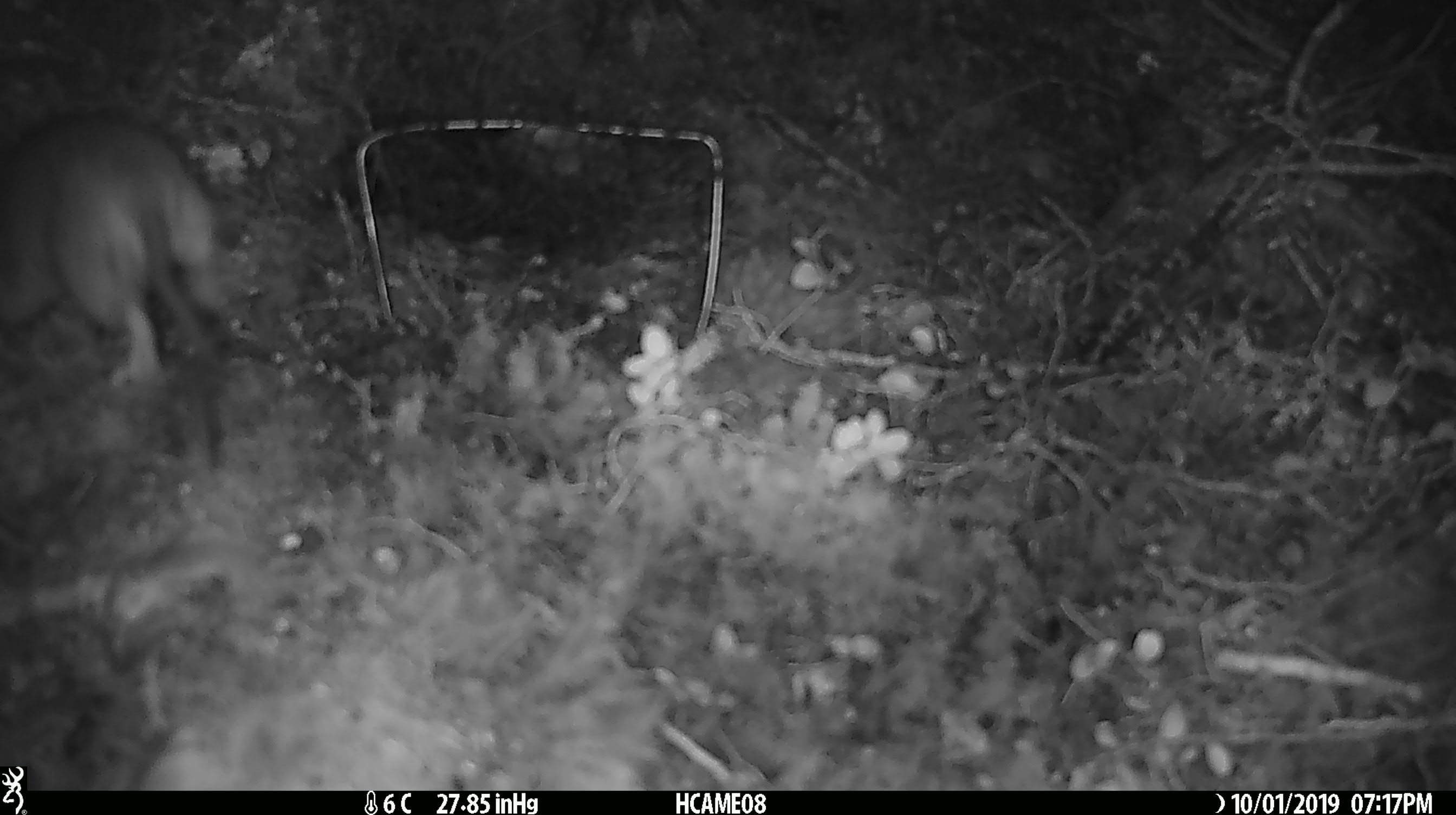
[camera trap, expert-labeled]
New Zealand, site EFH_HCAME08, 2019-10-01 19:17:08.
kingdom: Animalia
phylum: Chordata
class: Mammalia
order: Rodentia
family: Muridae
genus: Rattus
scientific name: Rattus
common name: rat